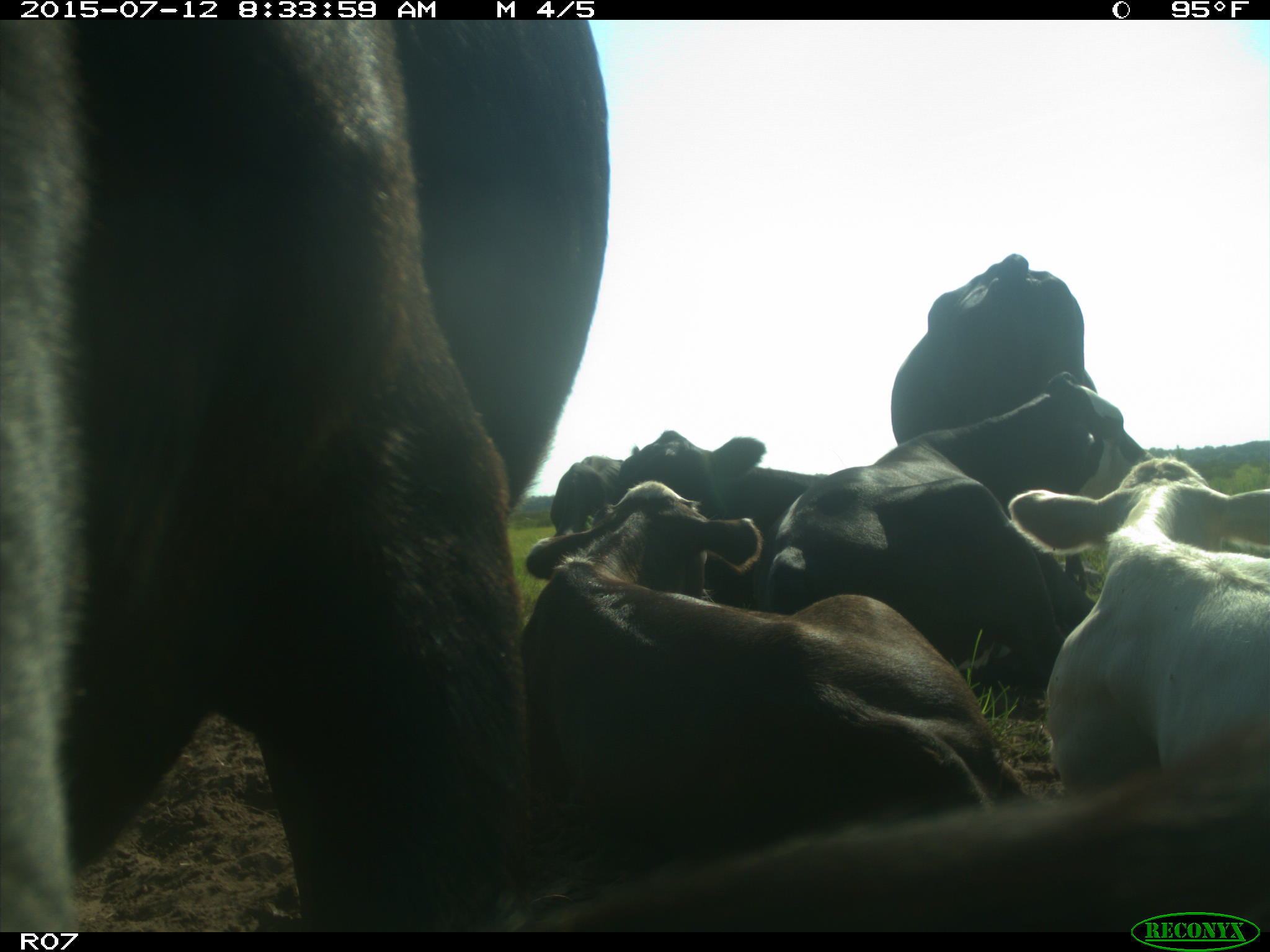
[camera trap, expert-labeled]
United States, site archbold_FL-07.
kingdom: Animalia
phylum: Chordata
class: Mammalia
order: Artiodactyla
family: Bovidae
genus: Bos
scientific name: Bos taurus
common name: domestic cow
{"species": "Bos taurus (domestic cow)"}